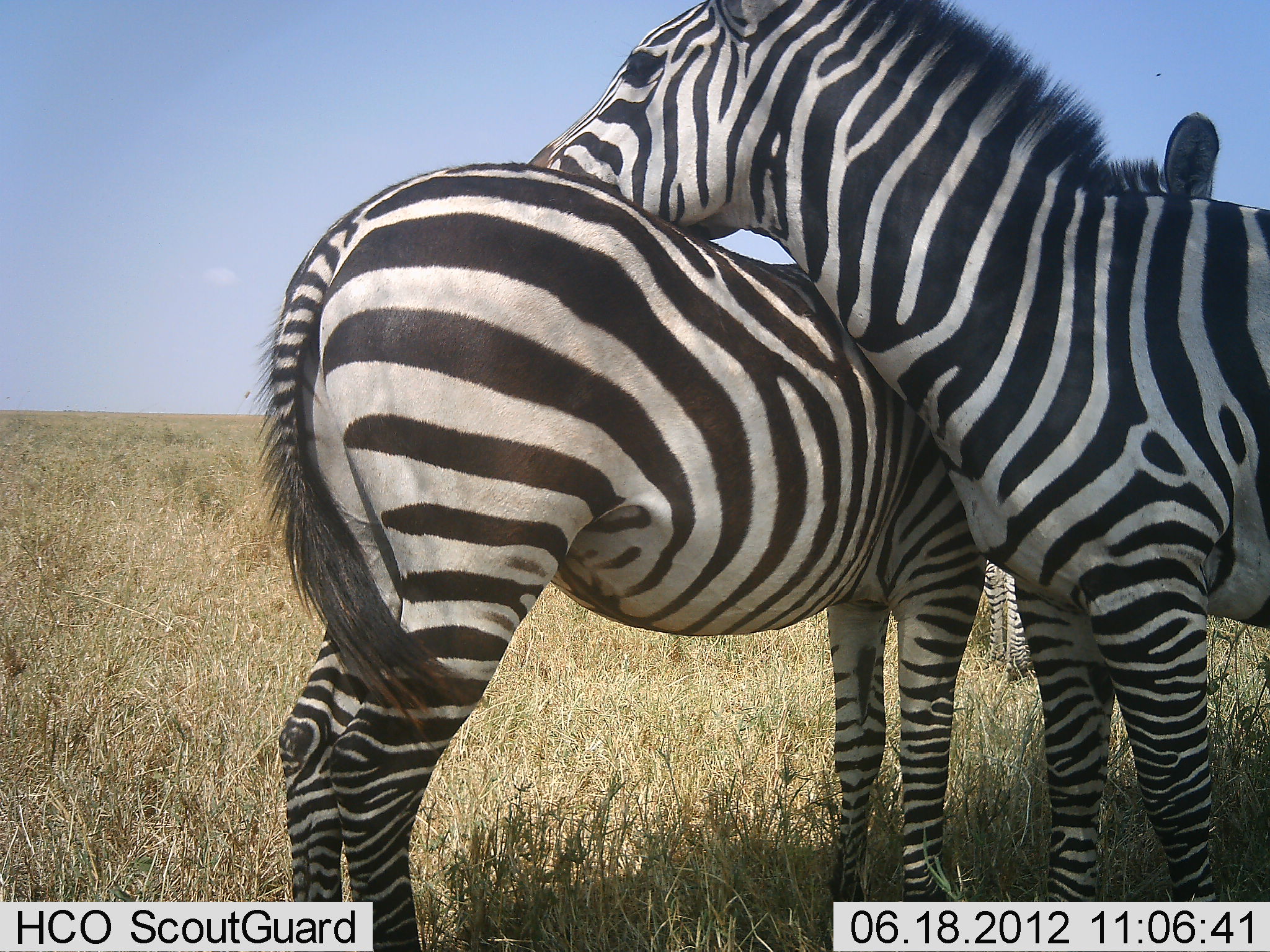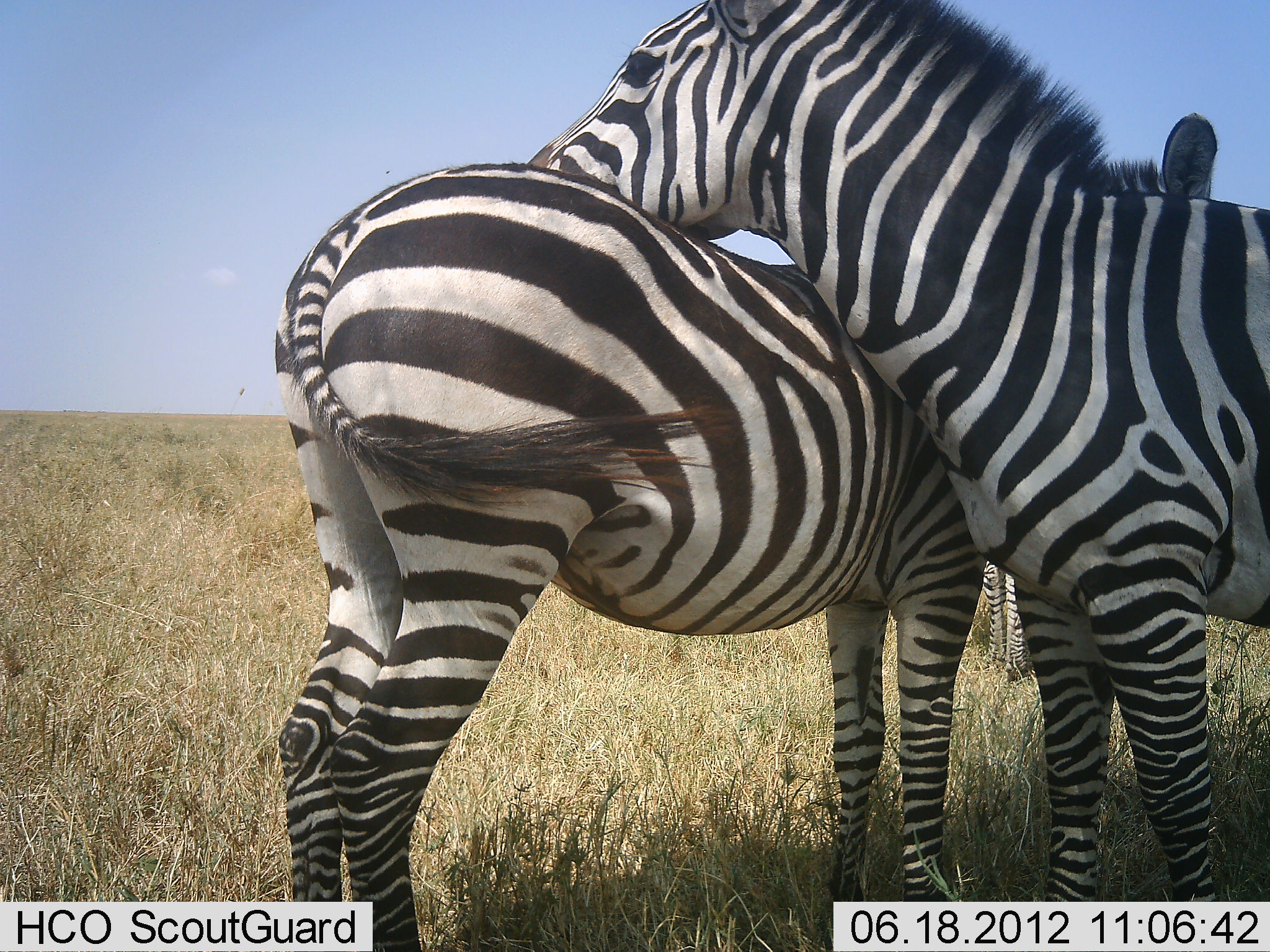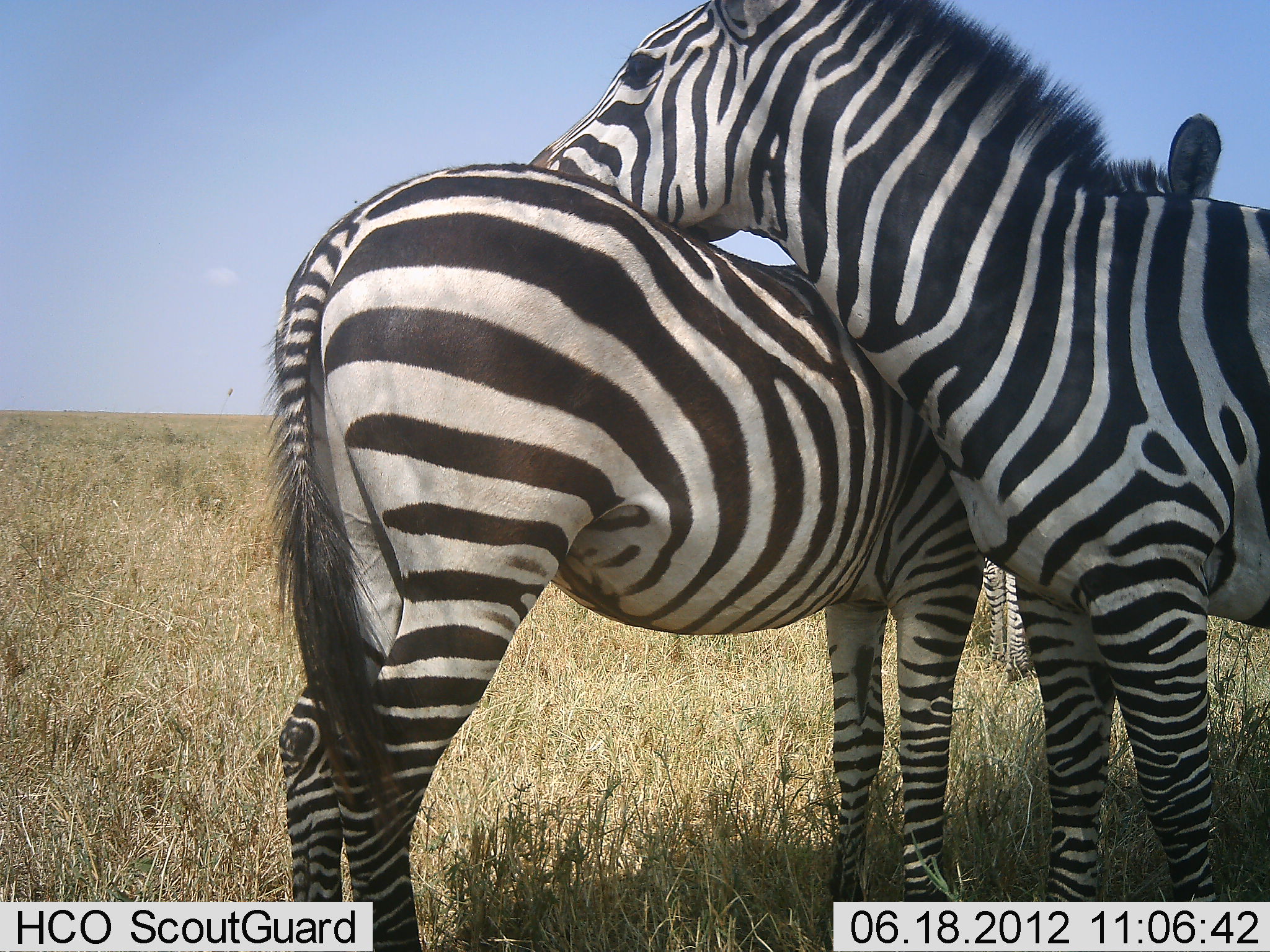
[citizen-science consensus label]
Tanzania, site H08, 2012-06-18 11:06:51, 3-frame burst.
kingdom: Animalia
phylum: Chordata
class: Mammalia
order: Perissodactyla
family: Equidae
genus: Equus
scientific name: Equus quagga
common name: plains zebra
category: zebra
Zebra (plains zebra) (Equus quagga), count 3. Behavior (volunteer vote fractions): standing 70%, resting 0%, moving 0%, interacting 90%. Young present (vote fraction): 0%. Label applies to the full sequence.